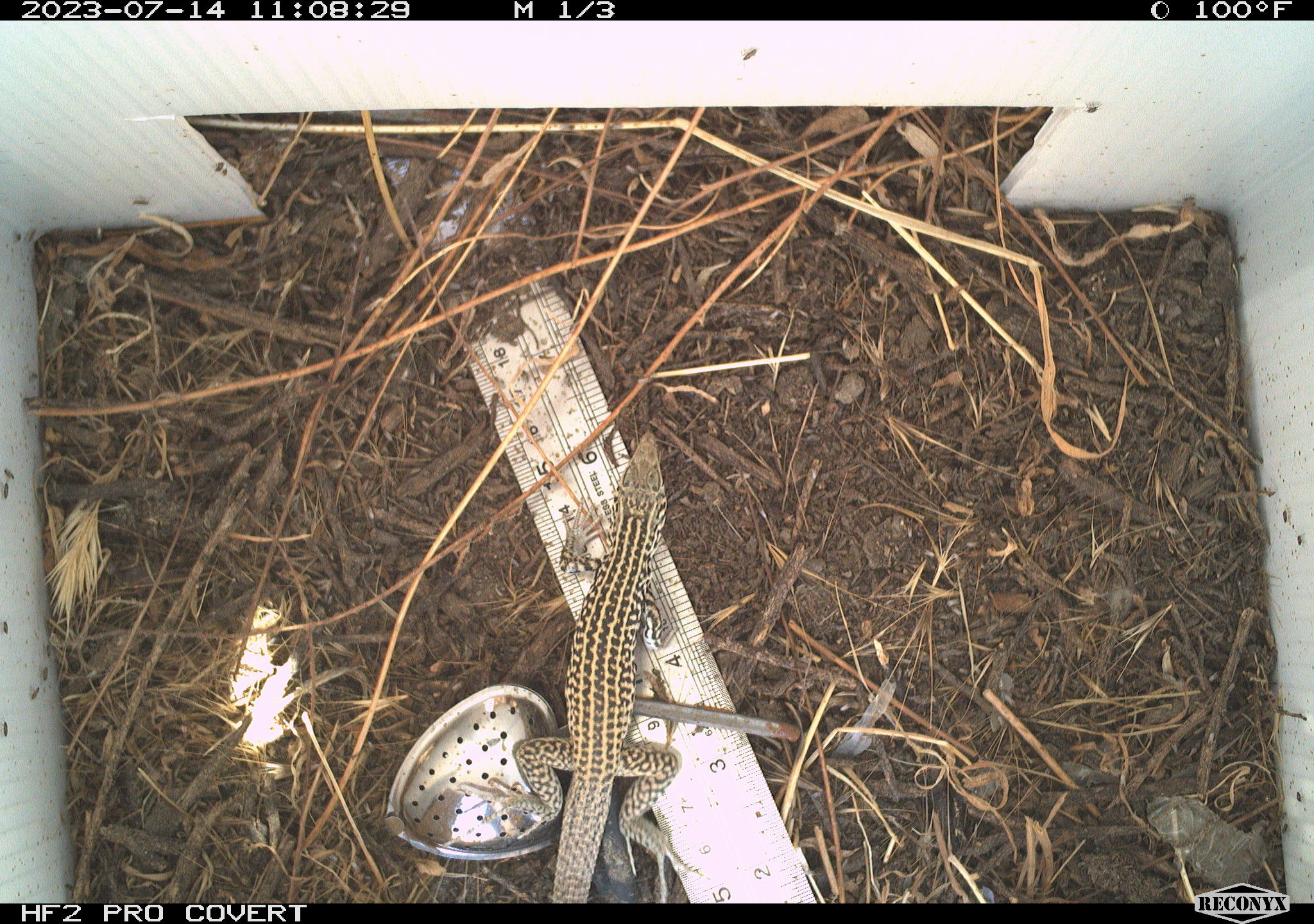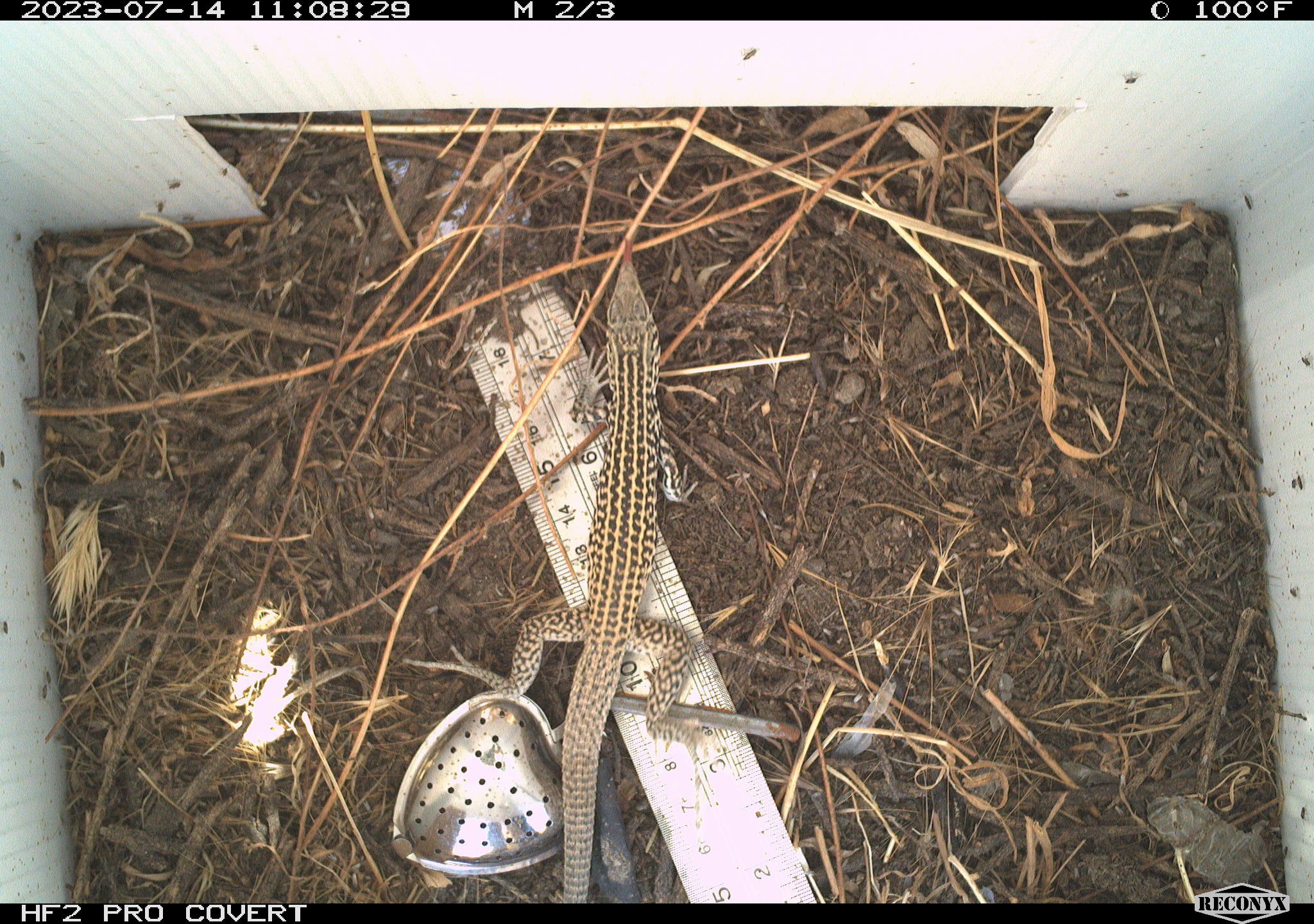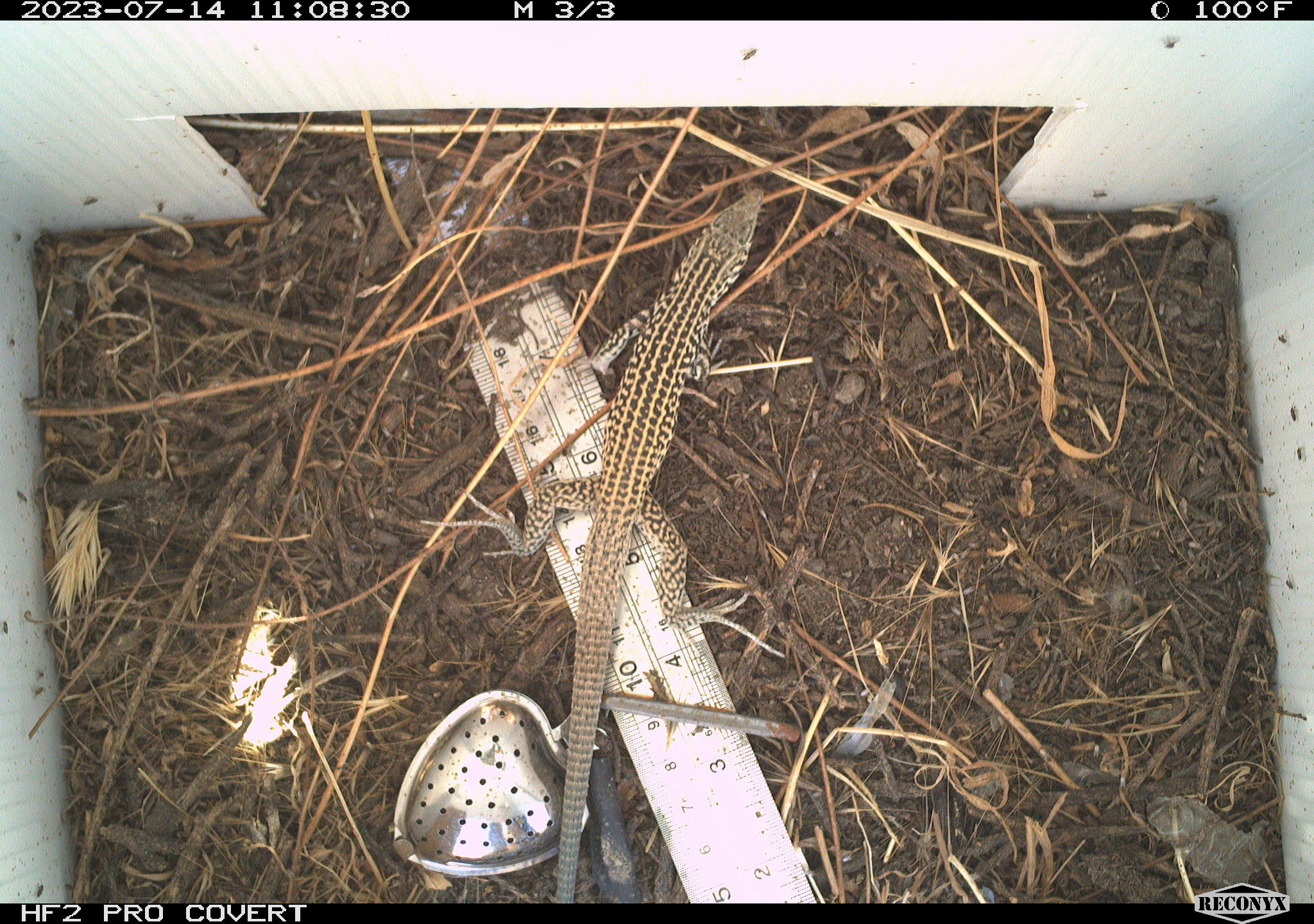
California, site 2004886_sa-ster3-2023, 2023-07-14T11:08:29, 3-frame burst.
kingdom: Animalia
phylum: Chordata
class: Reptilia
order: Squamata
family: Teiidae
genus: Aspidoscelis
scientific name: Aspidoscelis tigris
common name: western whiptail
Western whiptail (Aspidoscelis tigris).